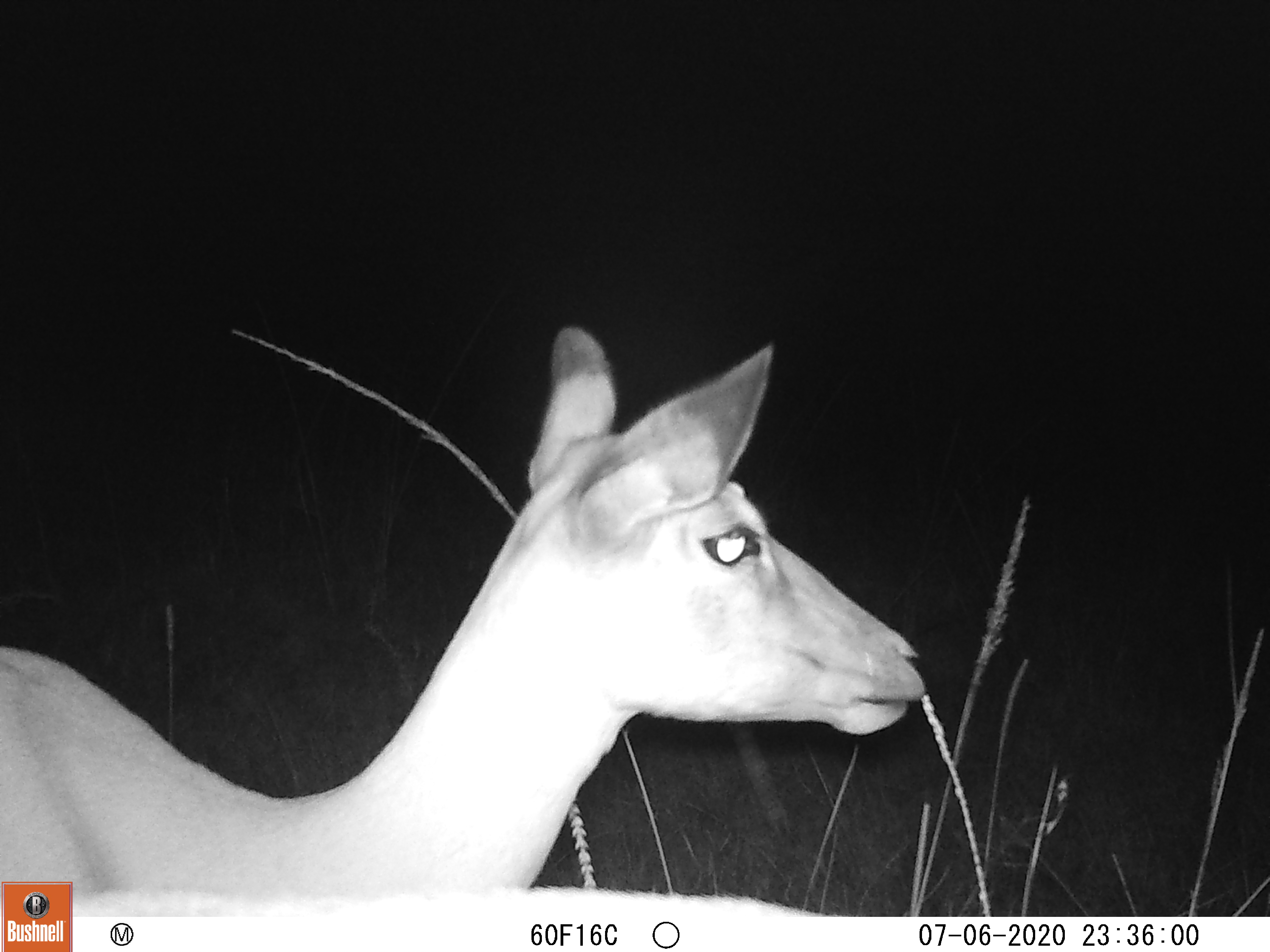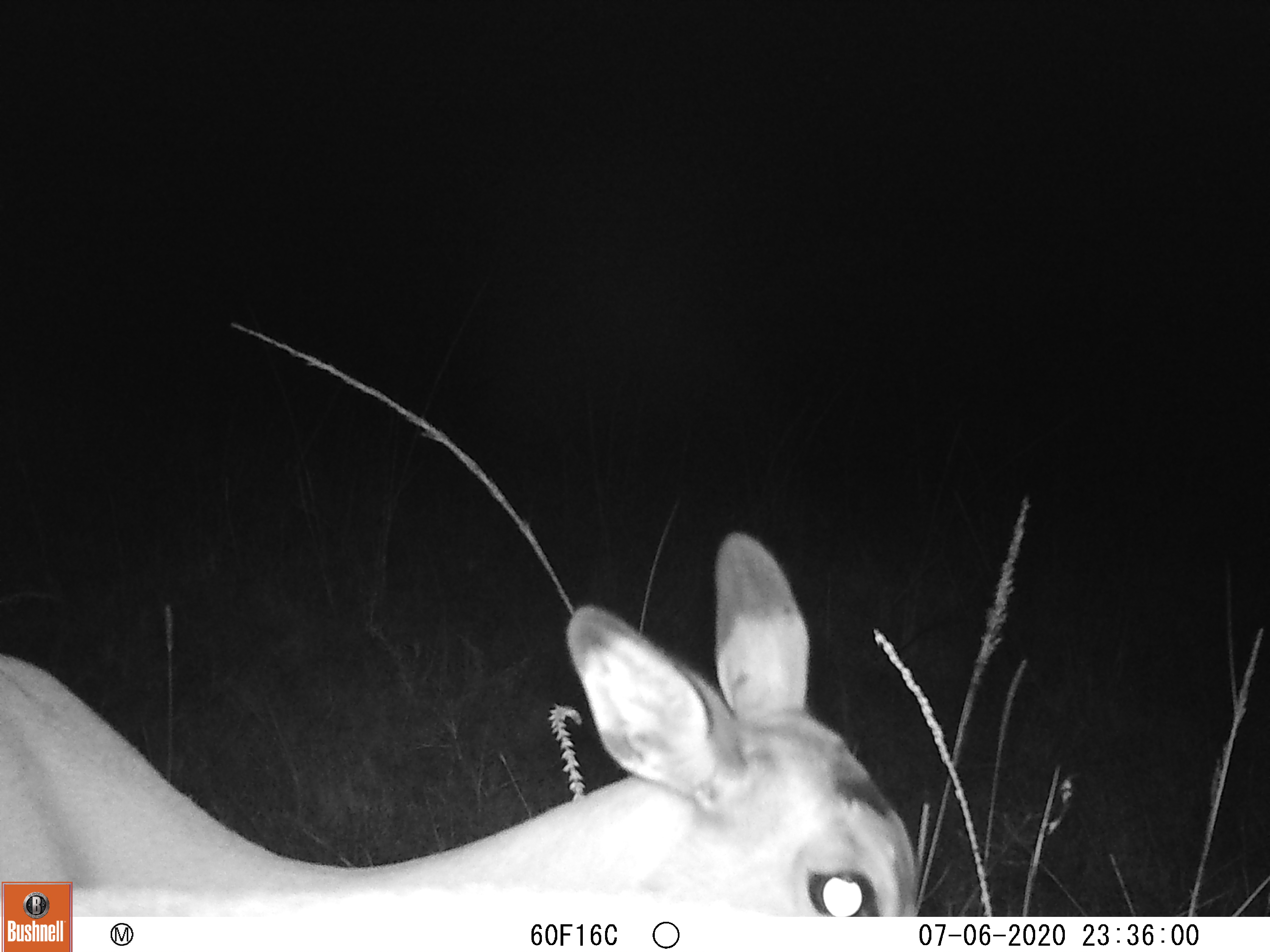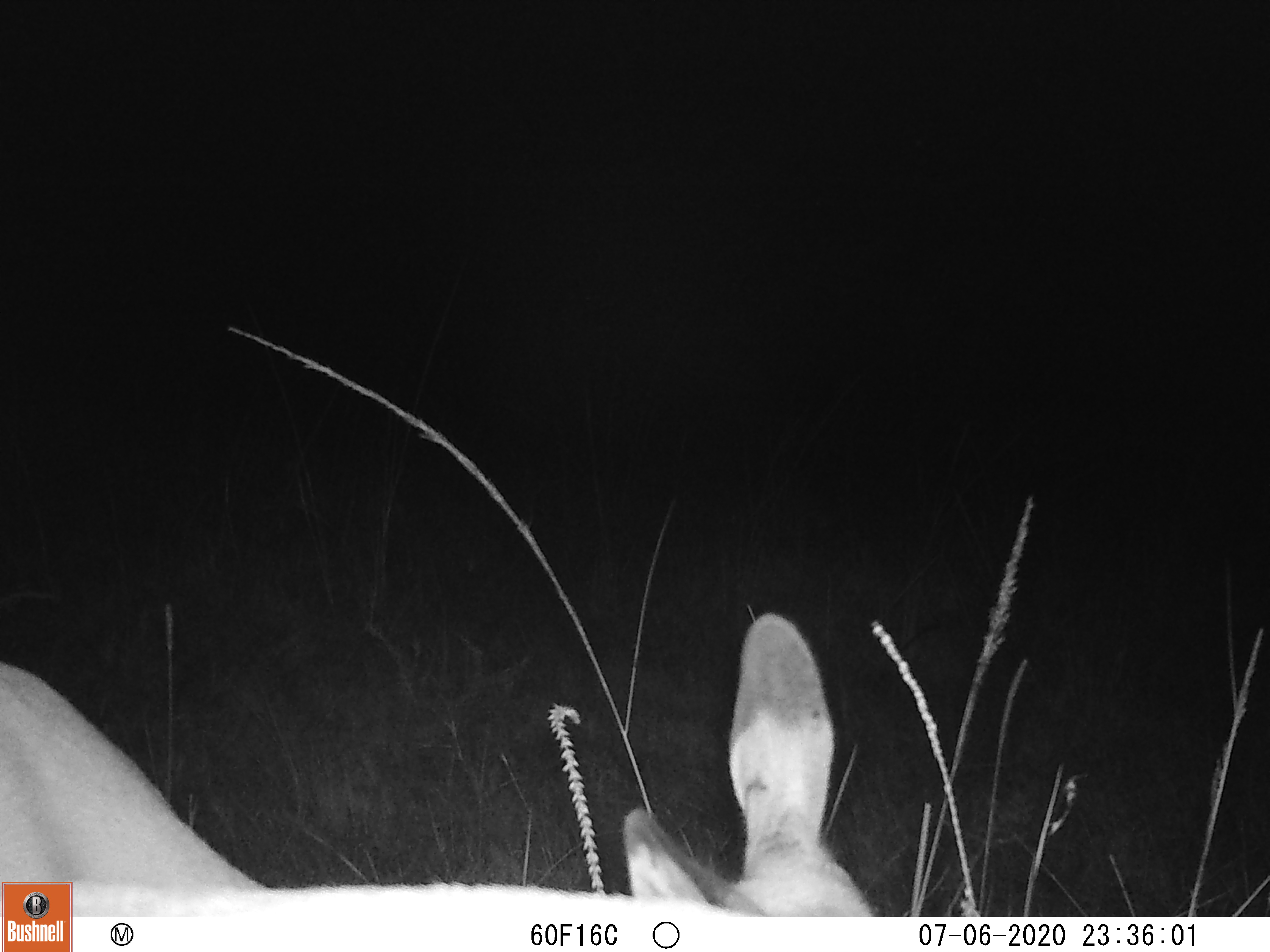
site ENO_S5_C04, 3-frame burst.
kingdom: Animalia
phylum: Chordata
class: Mammalia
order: Artiodactyla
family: Bovidae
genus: Aepyceros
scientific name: Aepyceros melampus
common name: impala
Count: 2.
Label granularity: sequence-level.